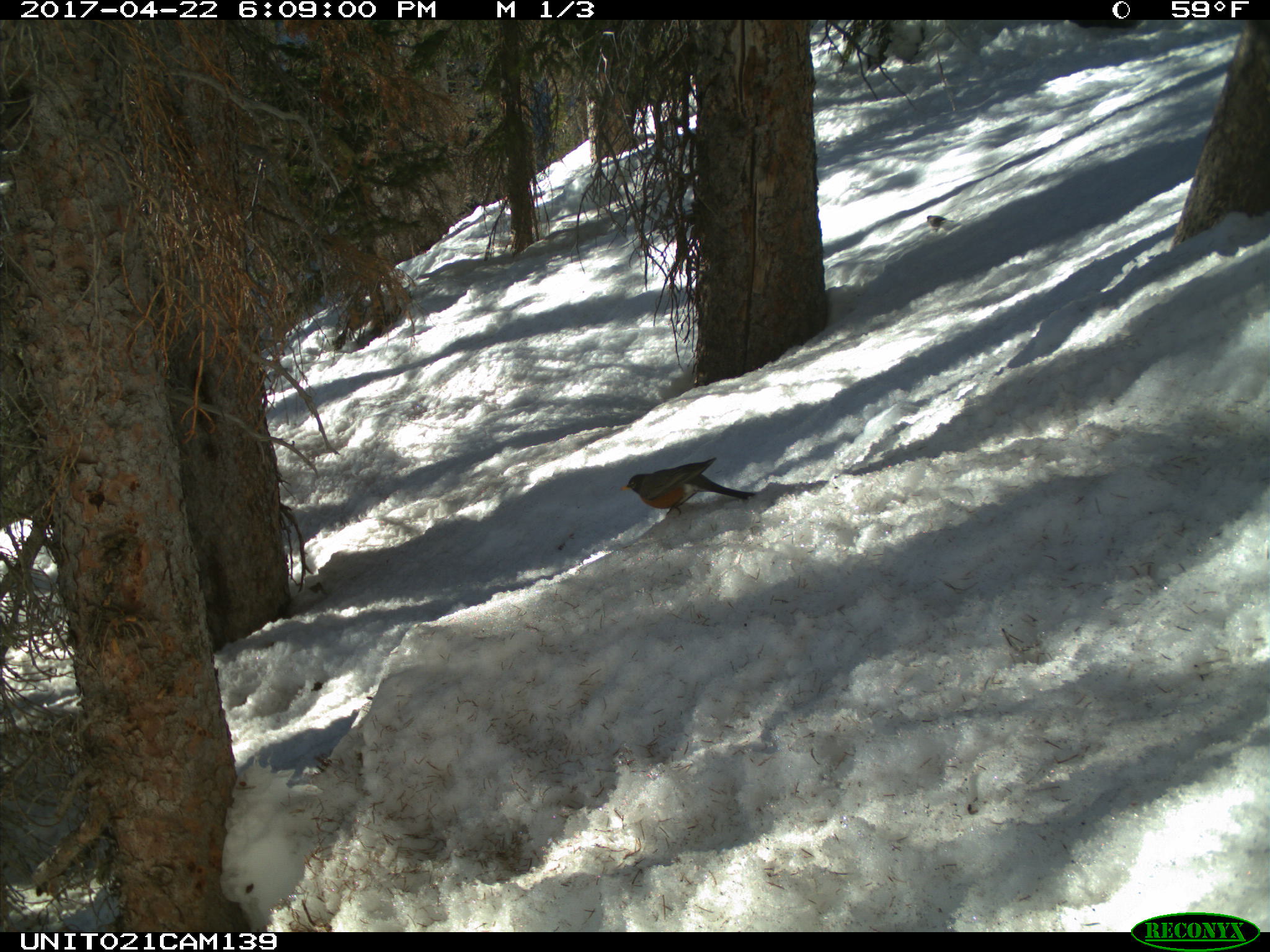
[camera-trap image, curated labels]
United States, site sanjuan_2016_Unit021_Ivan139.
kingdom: Animalia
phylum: Chordata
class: Aves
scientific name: Aves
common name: birds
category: unidentified bird